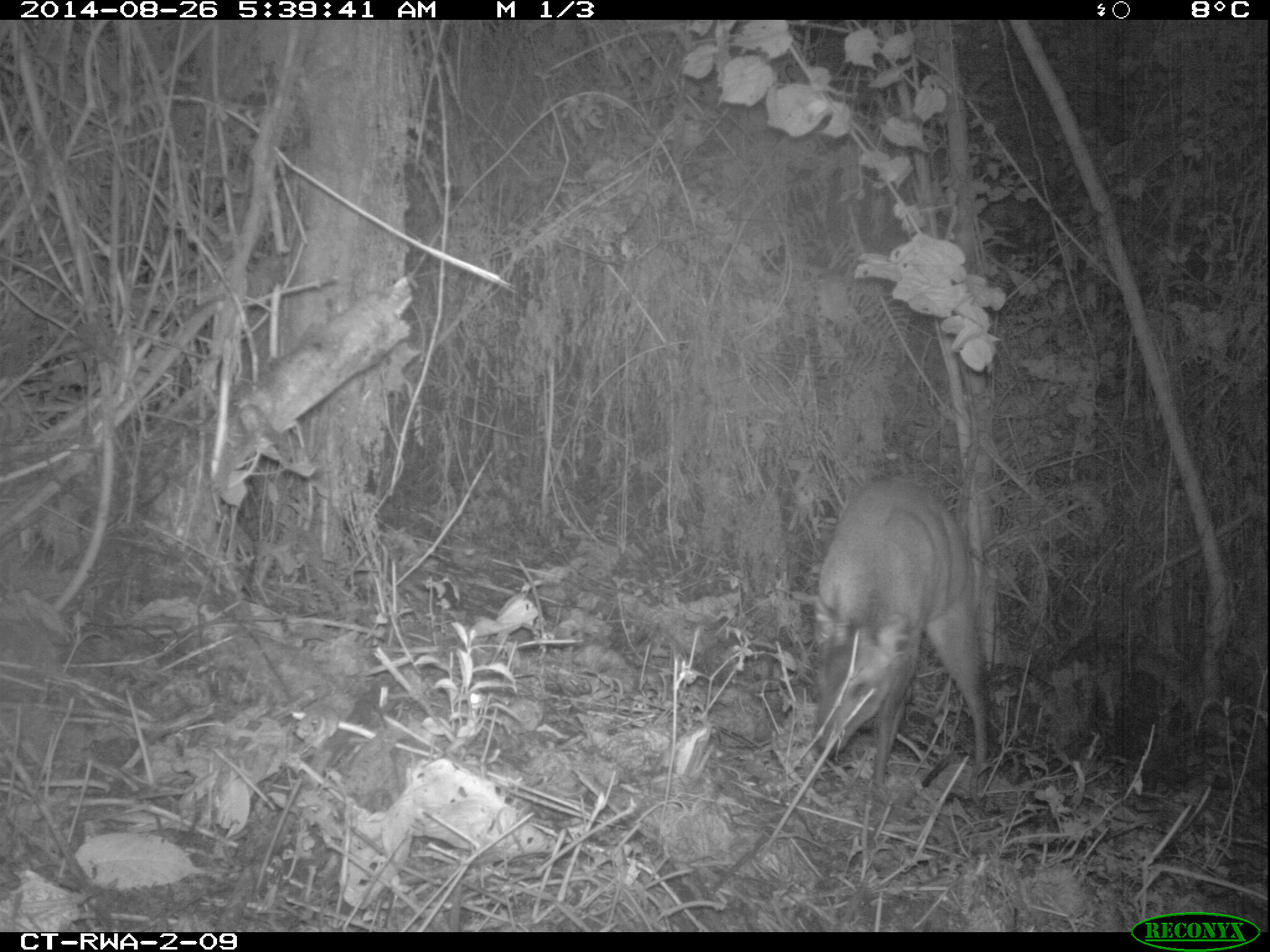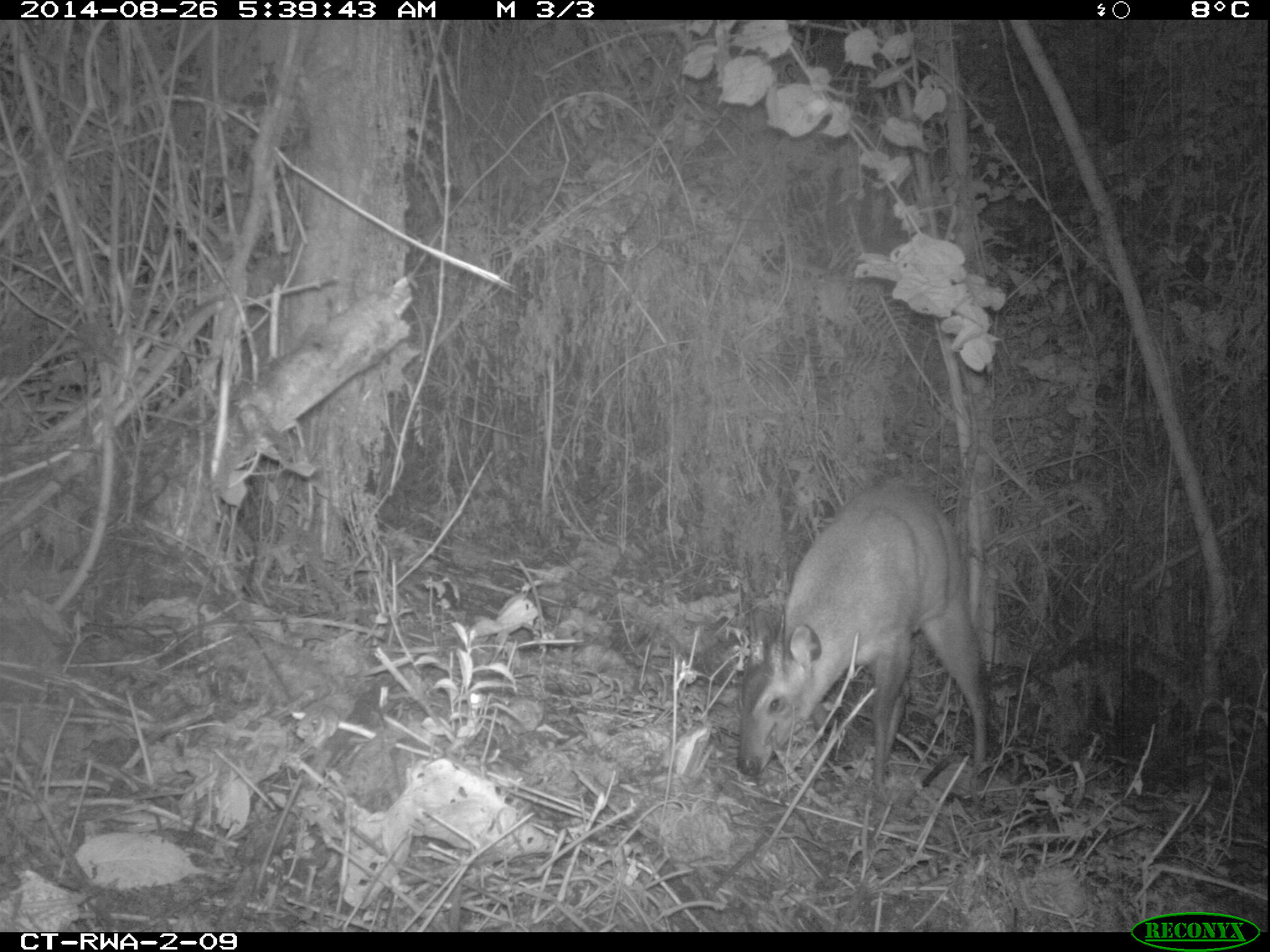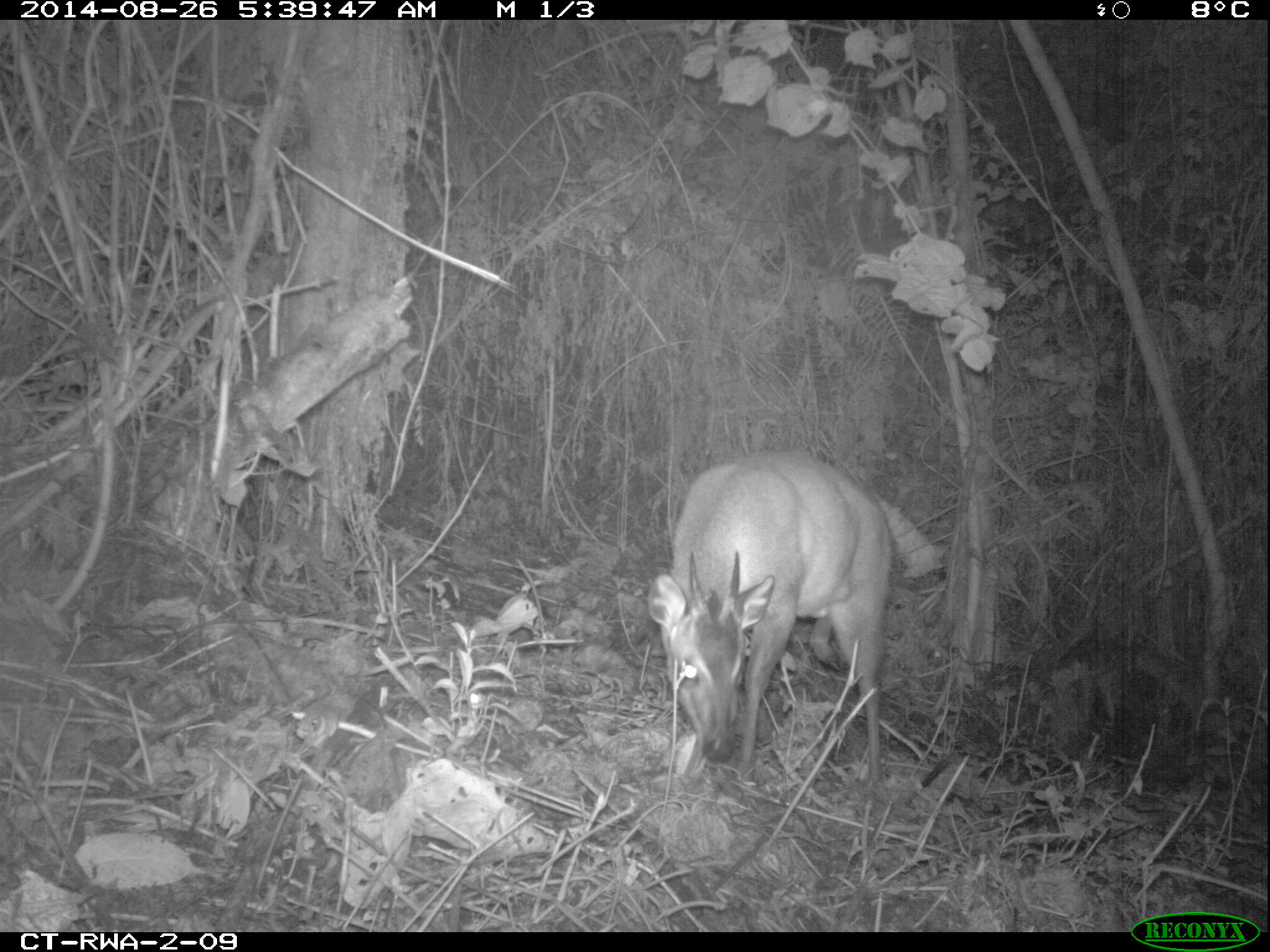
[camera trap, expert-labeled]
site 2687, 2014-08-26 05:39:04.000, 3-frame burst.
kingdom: Animalia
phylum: Chordata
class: Mammalia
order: Artiodactyla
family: Bovidae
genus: Cephalophus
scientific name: Cephalophus nigrifrons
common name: black-fronted duiker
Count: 1.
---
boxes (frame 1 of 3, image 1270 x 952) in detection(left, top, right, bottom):
cephalophus nigrifrons: detection(808, 478, 989, 789)